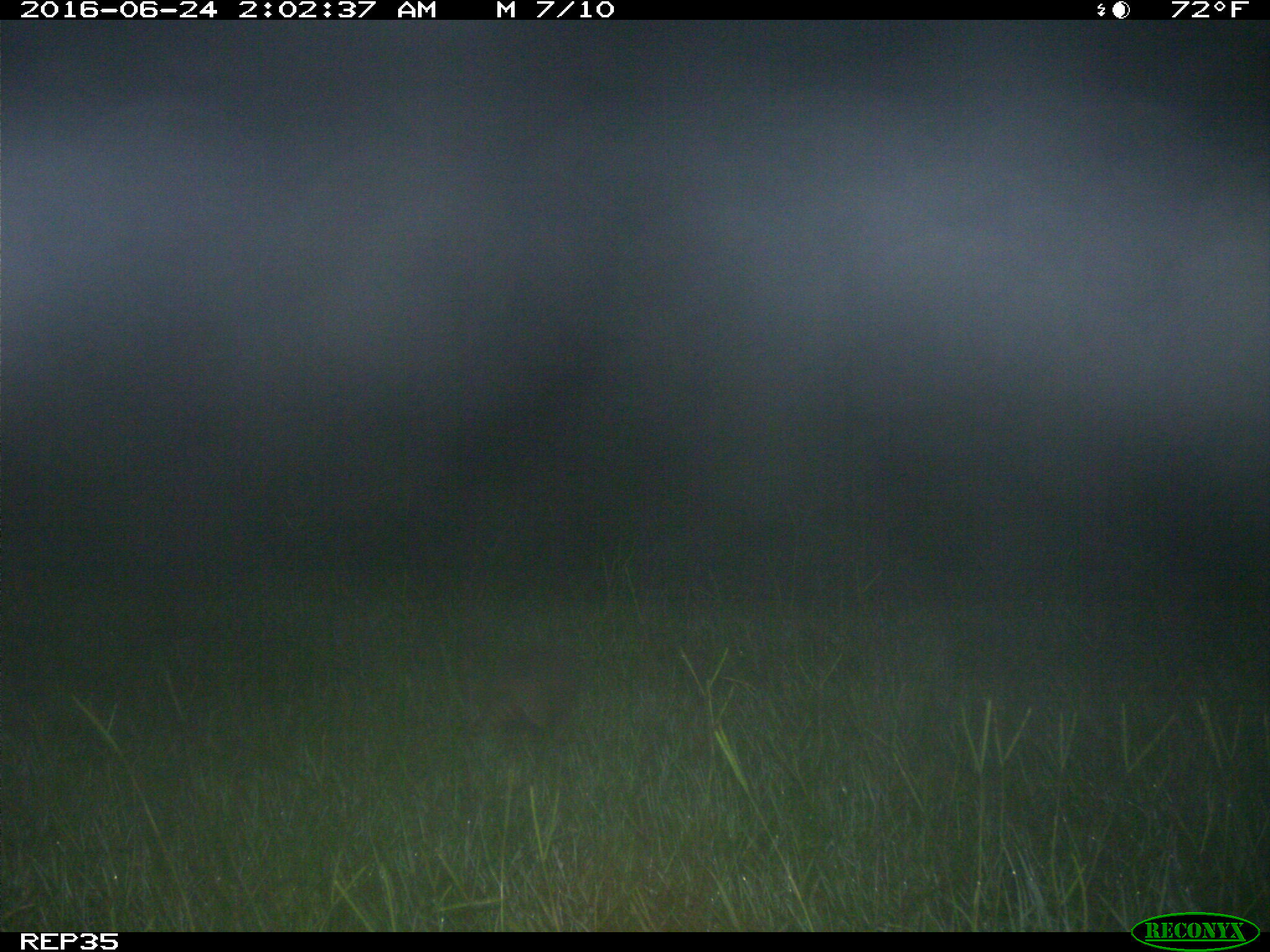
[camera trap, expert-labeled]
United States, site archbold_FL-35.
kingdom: Animalia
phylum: Chordata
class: Mammalia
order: Cingulata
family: Dasypodidae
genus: Dasypus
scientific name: Dasypus novemcinctus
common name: nine-banded armadillo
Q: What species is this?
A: Dasypus novemcinctus (nine-banded armadillo).